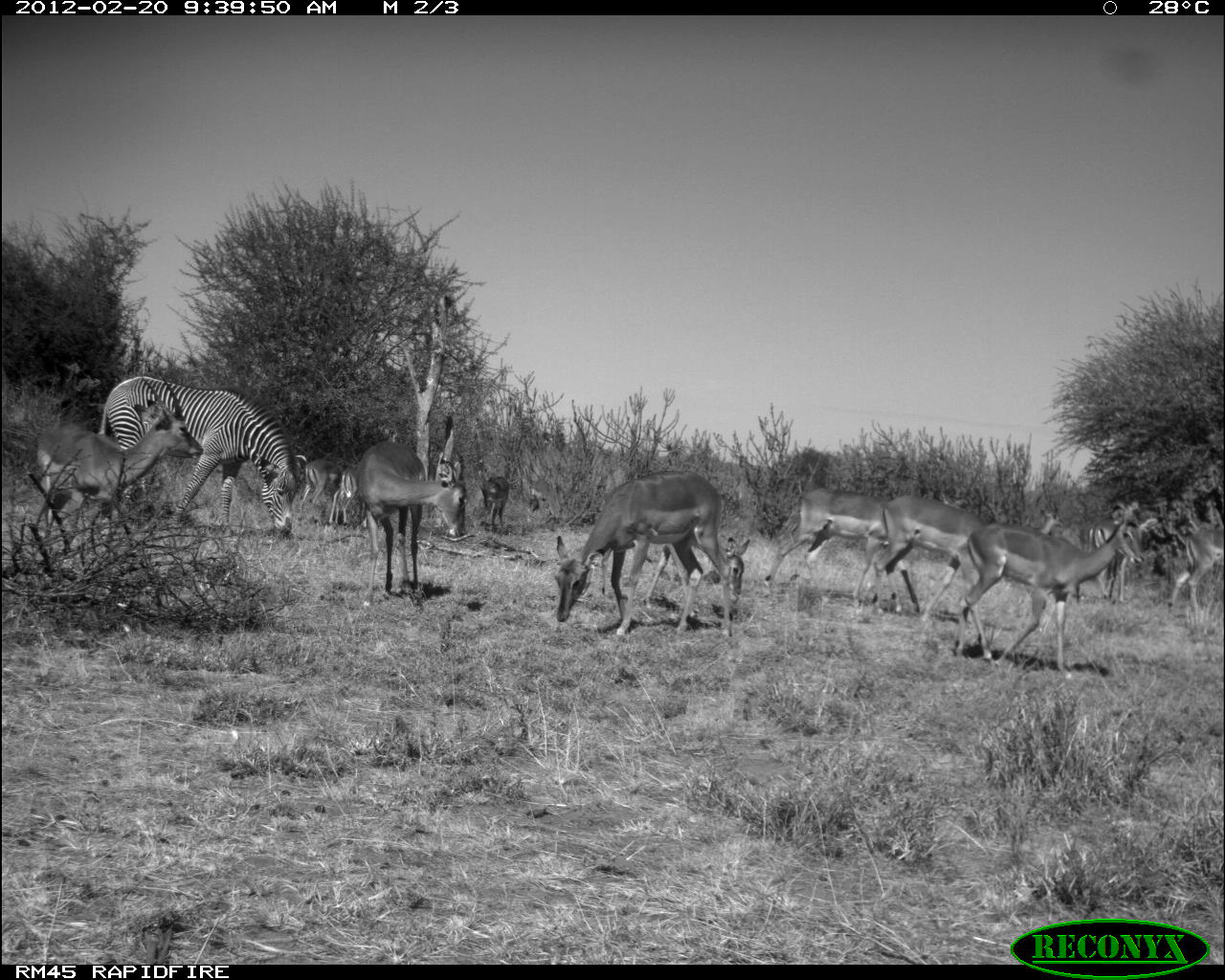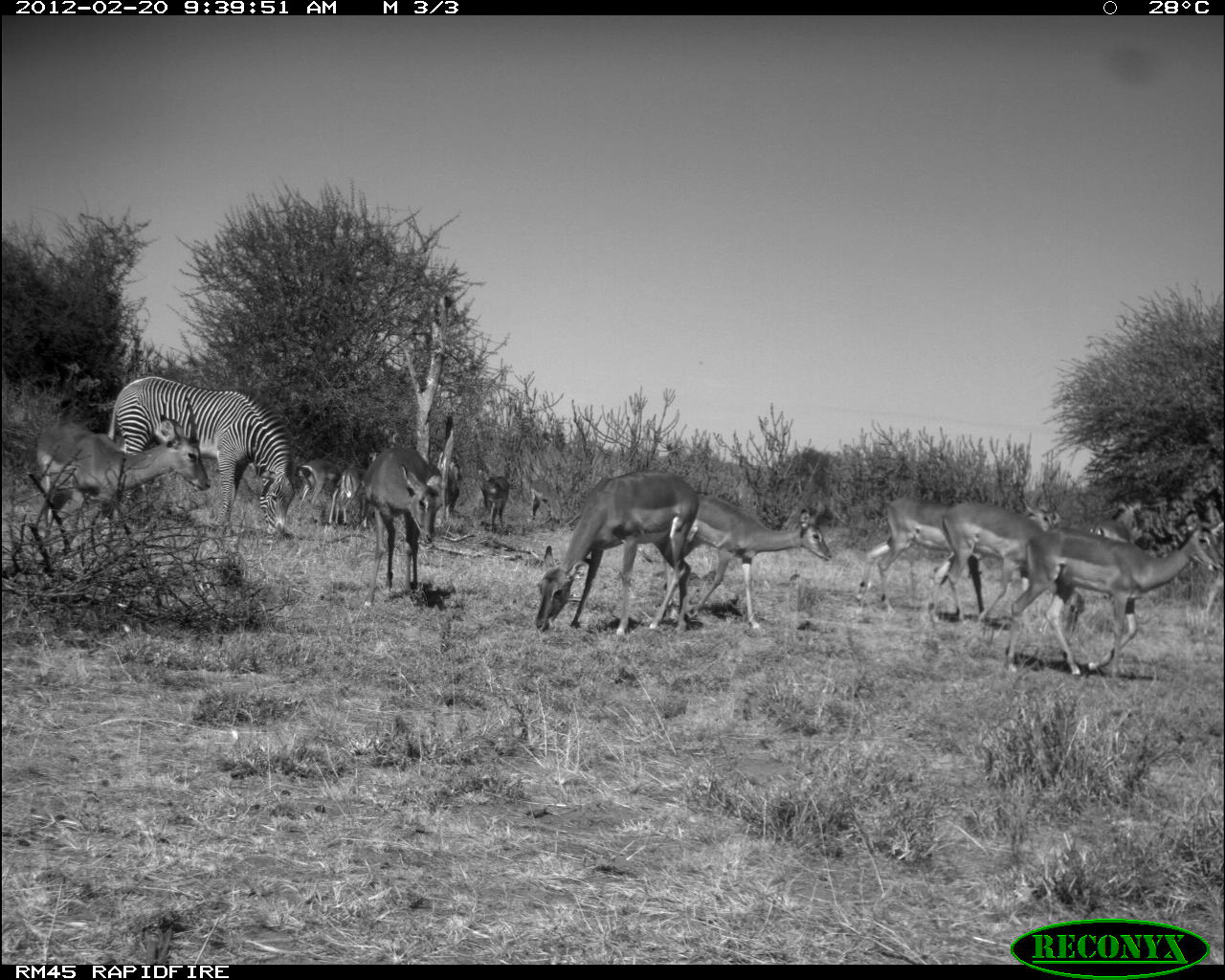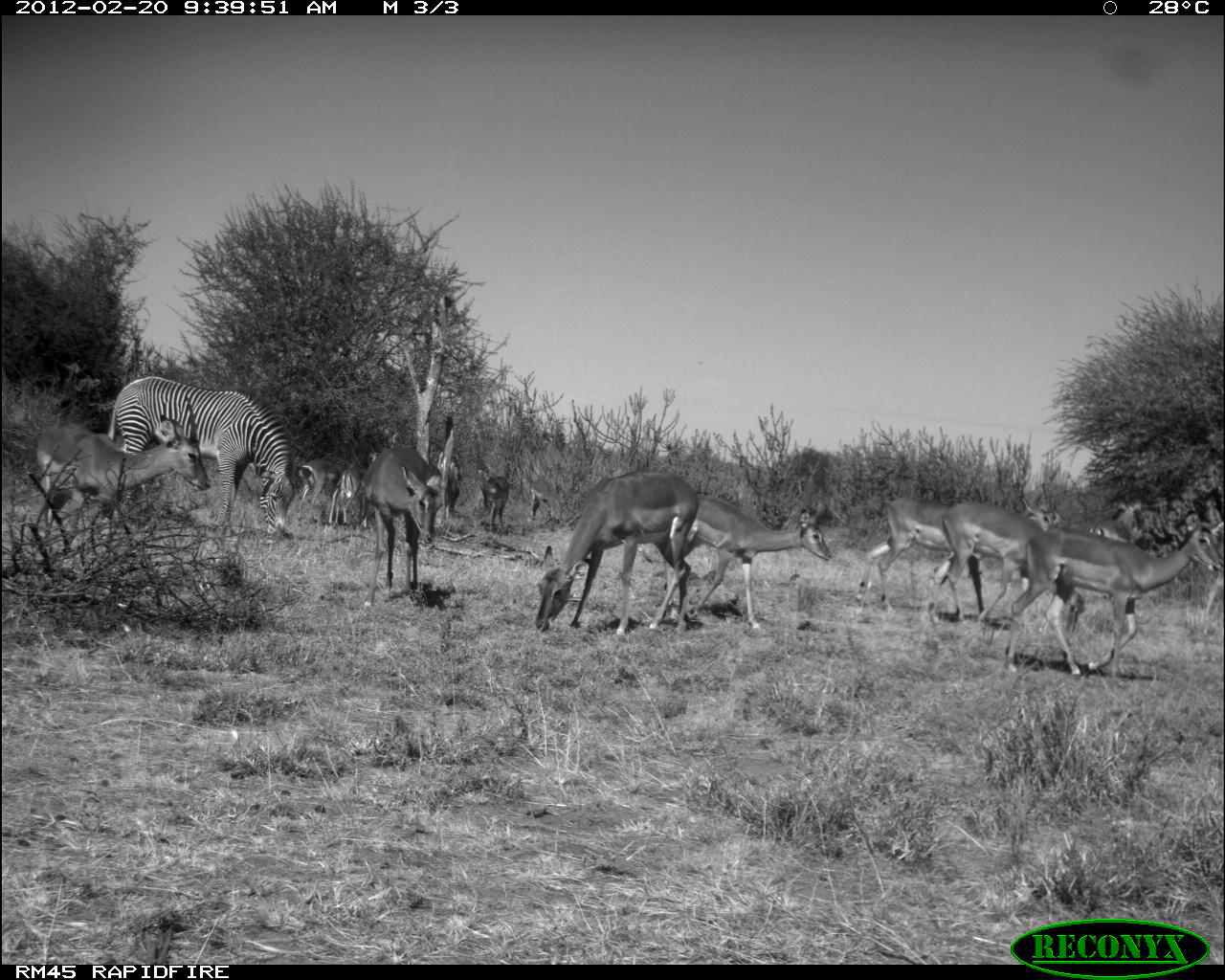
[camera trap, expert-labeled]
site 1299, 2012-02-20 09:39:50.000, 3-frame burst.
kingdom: Animalia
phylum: Chordata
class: Mammalia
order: Artiodactyla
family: Bovidae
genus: Aepyceros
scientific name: Aepyceros melampus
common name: impala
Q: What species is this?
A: Aepyceros melampus (impala).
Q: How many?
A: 12.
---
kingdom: Animalia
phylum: Chordata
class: Mammalia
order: Perissodactyla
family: Equidae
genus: Equus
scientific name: Equus grevyi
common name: grévy's zebra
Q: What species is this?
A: Equus grevyi (grévy's zebra).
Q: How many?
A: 1.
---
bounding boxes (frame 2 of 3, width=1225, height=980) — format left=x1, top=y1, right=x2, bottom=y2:
equus grevyi: left=1004, top=528, right=1224, bottom=679; left=107, top=375, right=296, bottom=543; left=534, top=470, right=699, bottom=637; left=31, top=393, right=211, bottom=531; left=663, top=494, right=832, bottom=628; left=855, top=497, right=983, bottom=619; left=928, top=501, right=1046, bottom=624; left=362, top=445, right=444, bottom=608; left=296, top=458, right=342, bottom=505; left=327, top=466, right=362, bottom=525; left=477, top=475, right=510, bottom=537; left=1016, top=491, right=1062, bottom=533; left=525, top=477, right=562, bottom=522; left=1090, top=516, right=1143, bottom=543